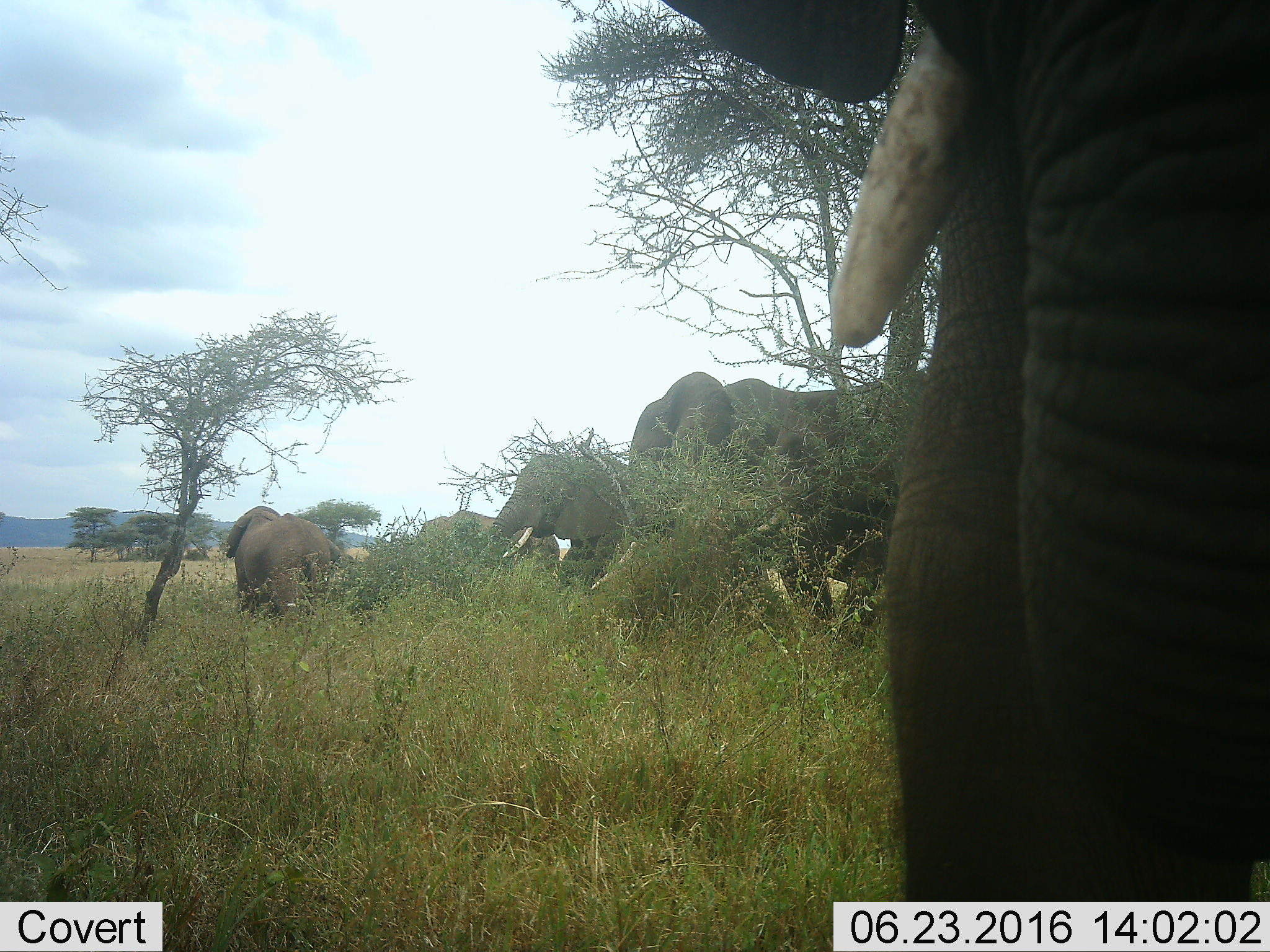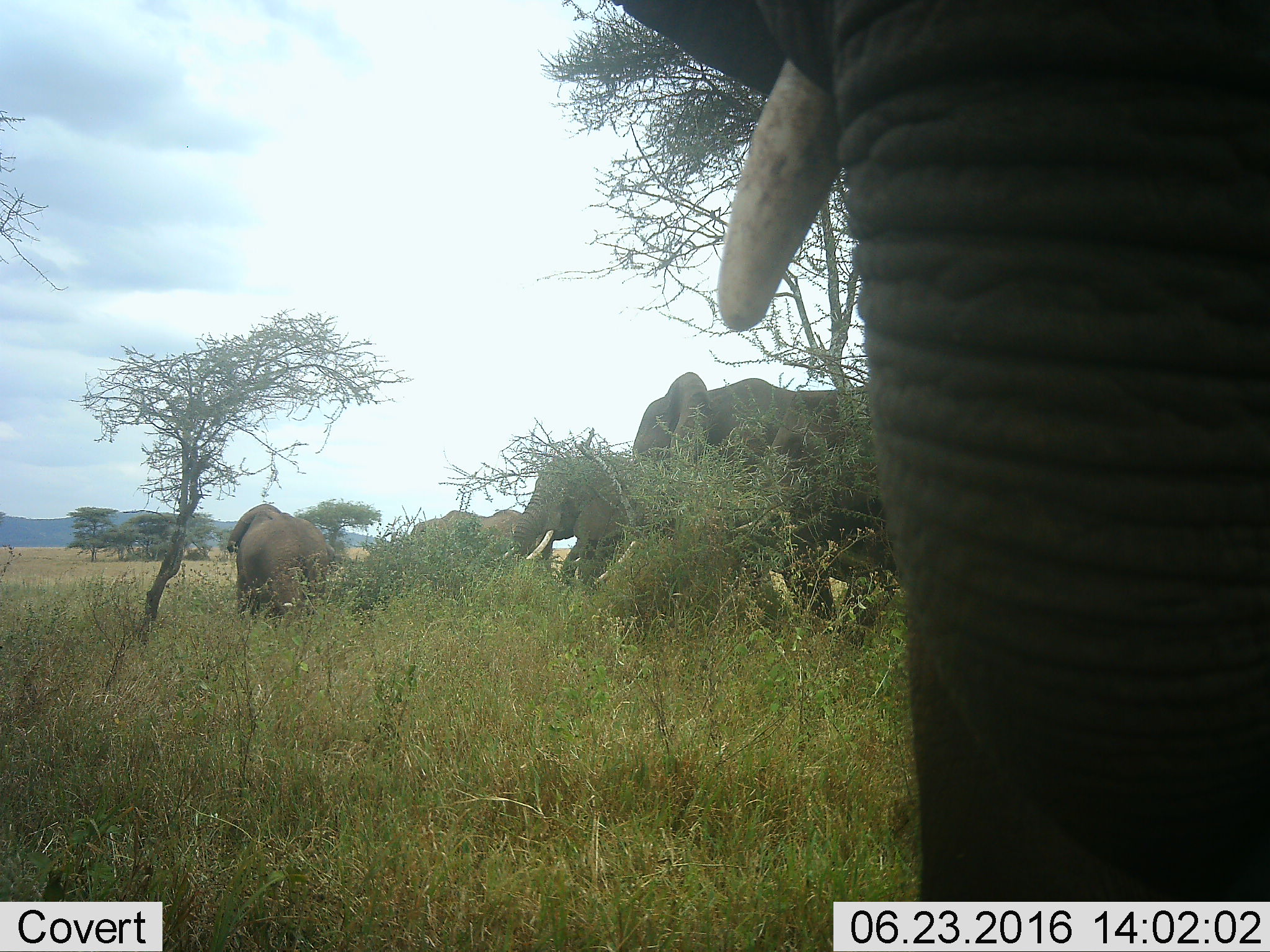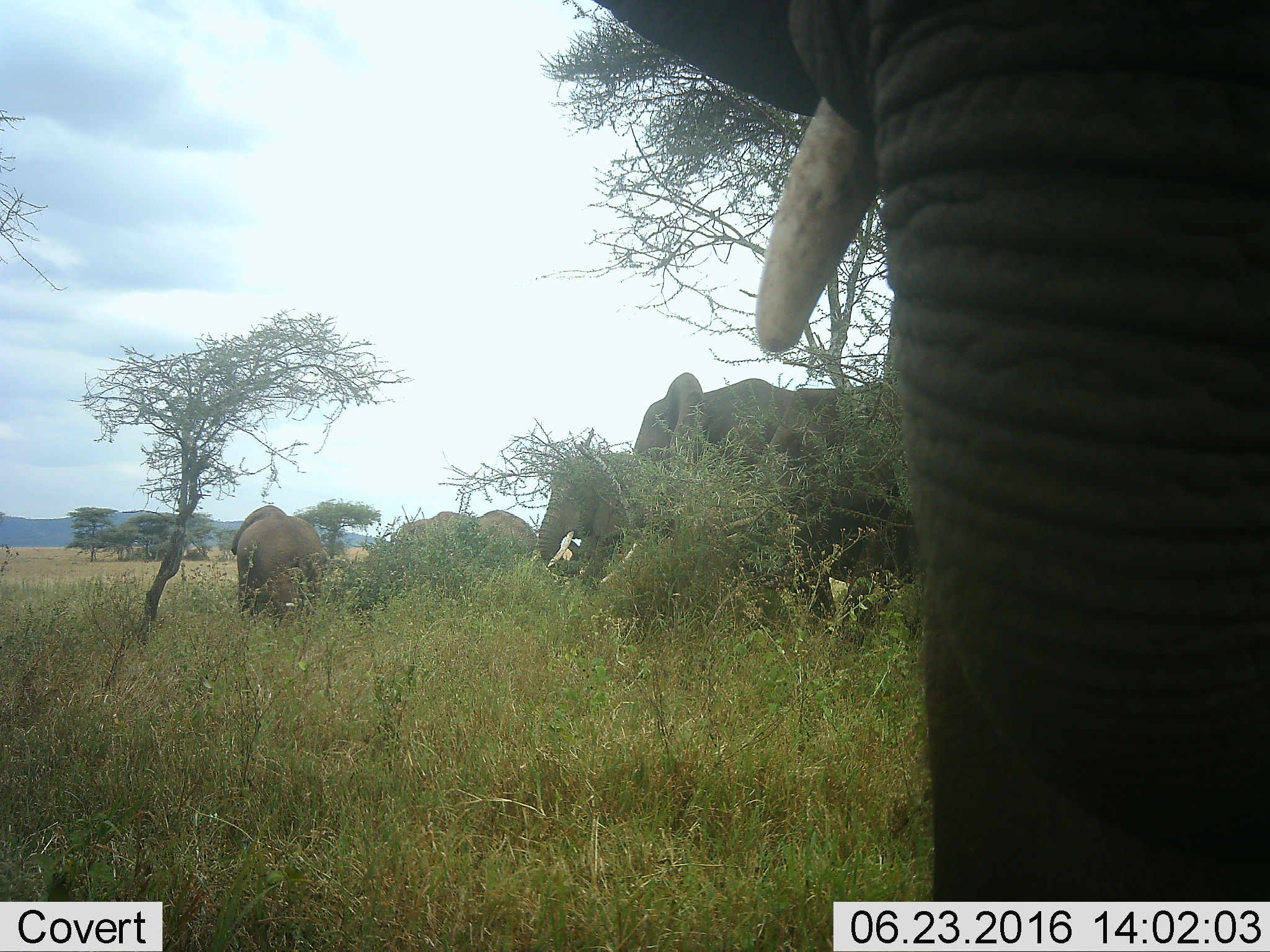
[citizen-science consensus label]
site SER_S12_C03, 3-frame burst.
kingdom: Animalia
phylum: Chordata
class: Mammalia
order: Proboscidea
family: Elephantidae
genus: Loxodonta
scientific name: Loxodonta africana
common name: african bush elephant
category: elephant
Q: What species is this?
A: Elephant (african bush elephant) (Loxodonta africana).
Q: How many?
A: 5.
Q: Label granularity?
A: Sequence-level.